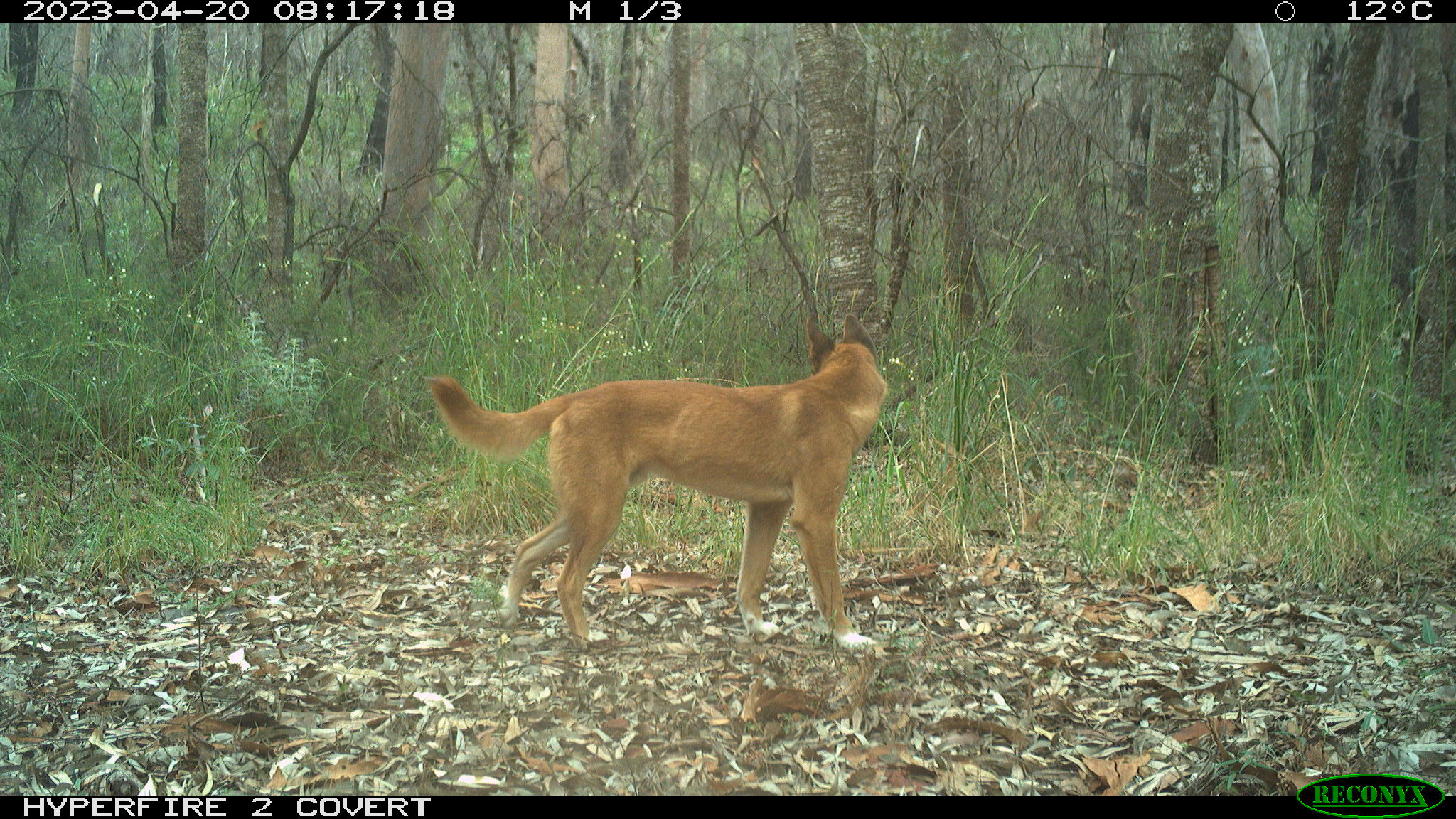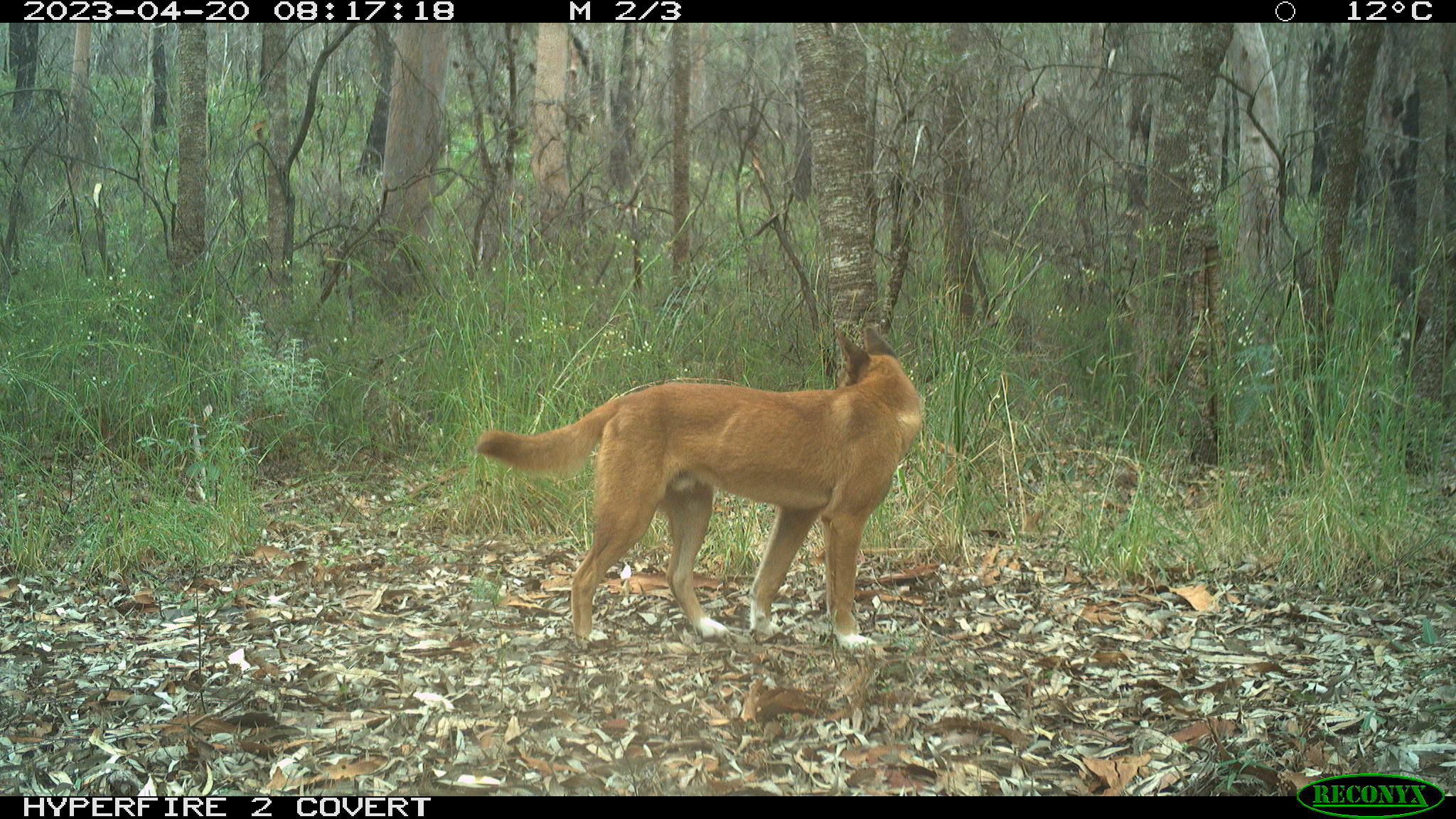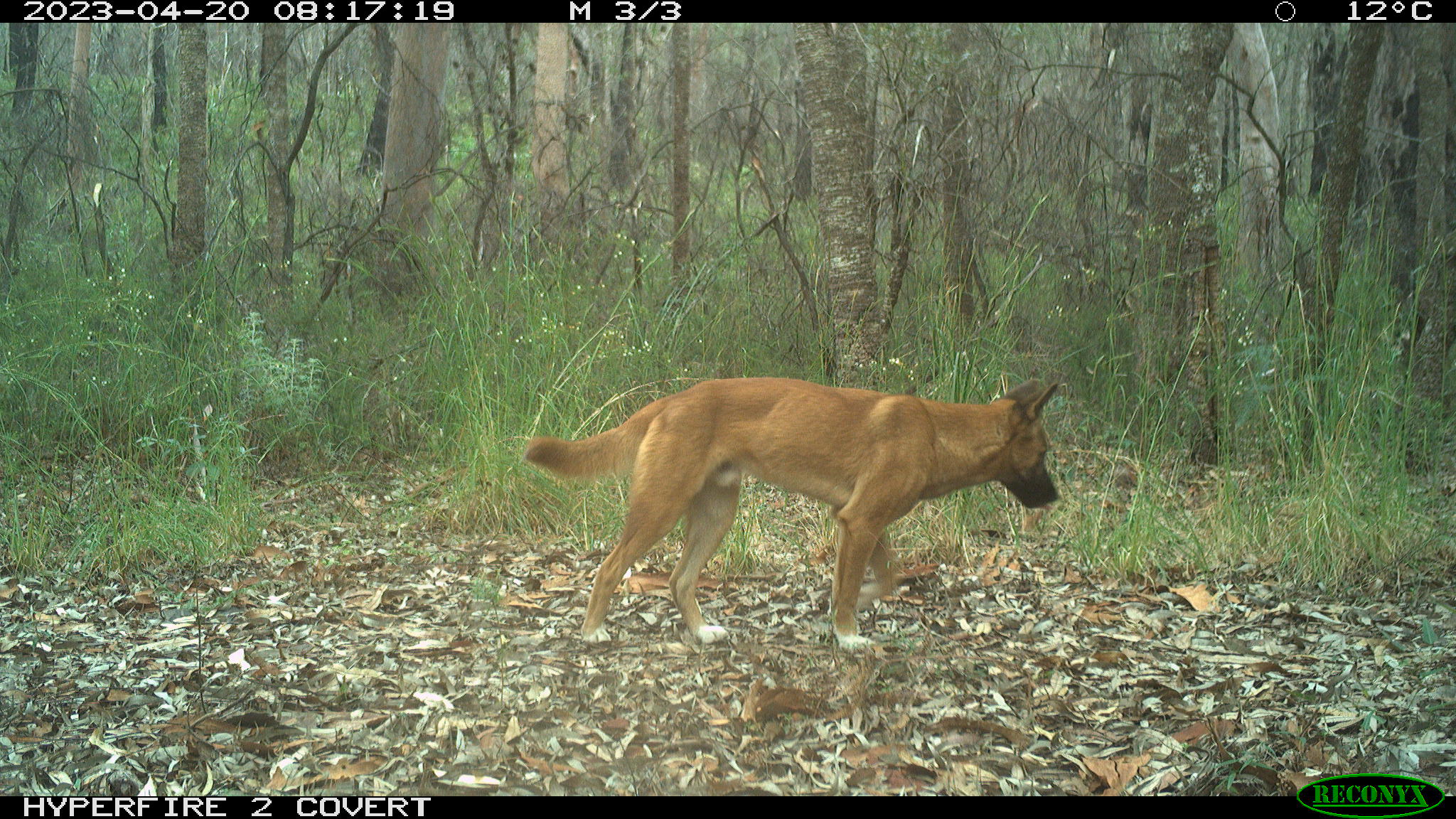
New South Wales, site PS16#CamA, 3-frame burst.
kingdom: Animalia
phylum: Chordata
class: Mammalia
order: Carnivora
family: Canidae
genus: Canis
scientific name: Canis familiaris dingo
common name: dingo